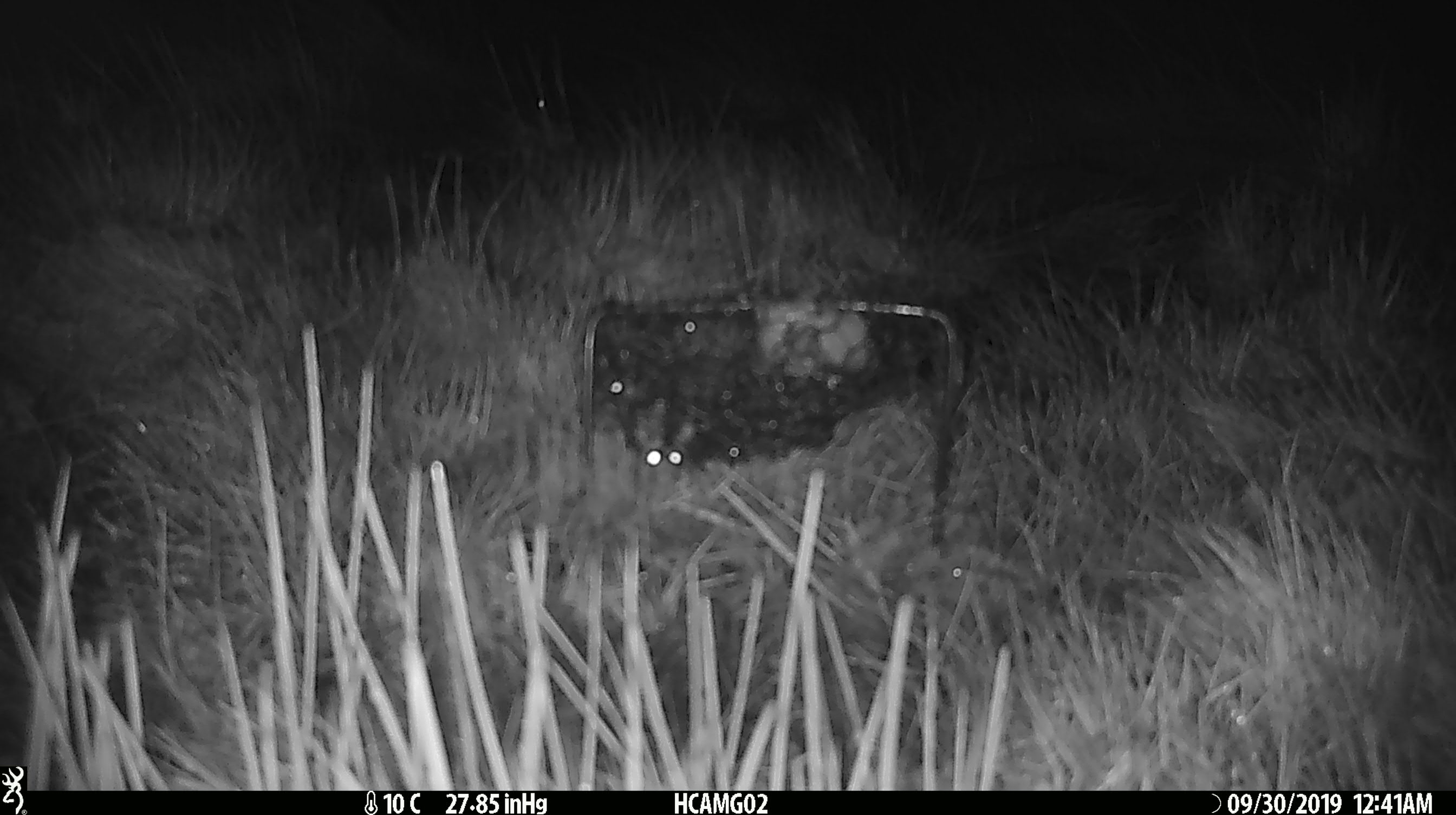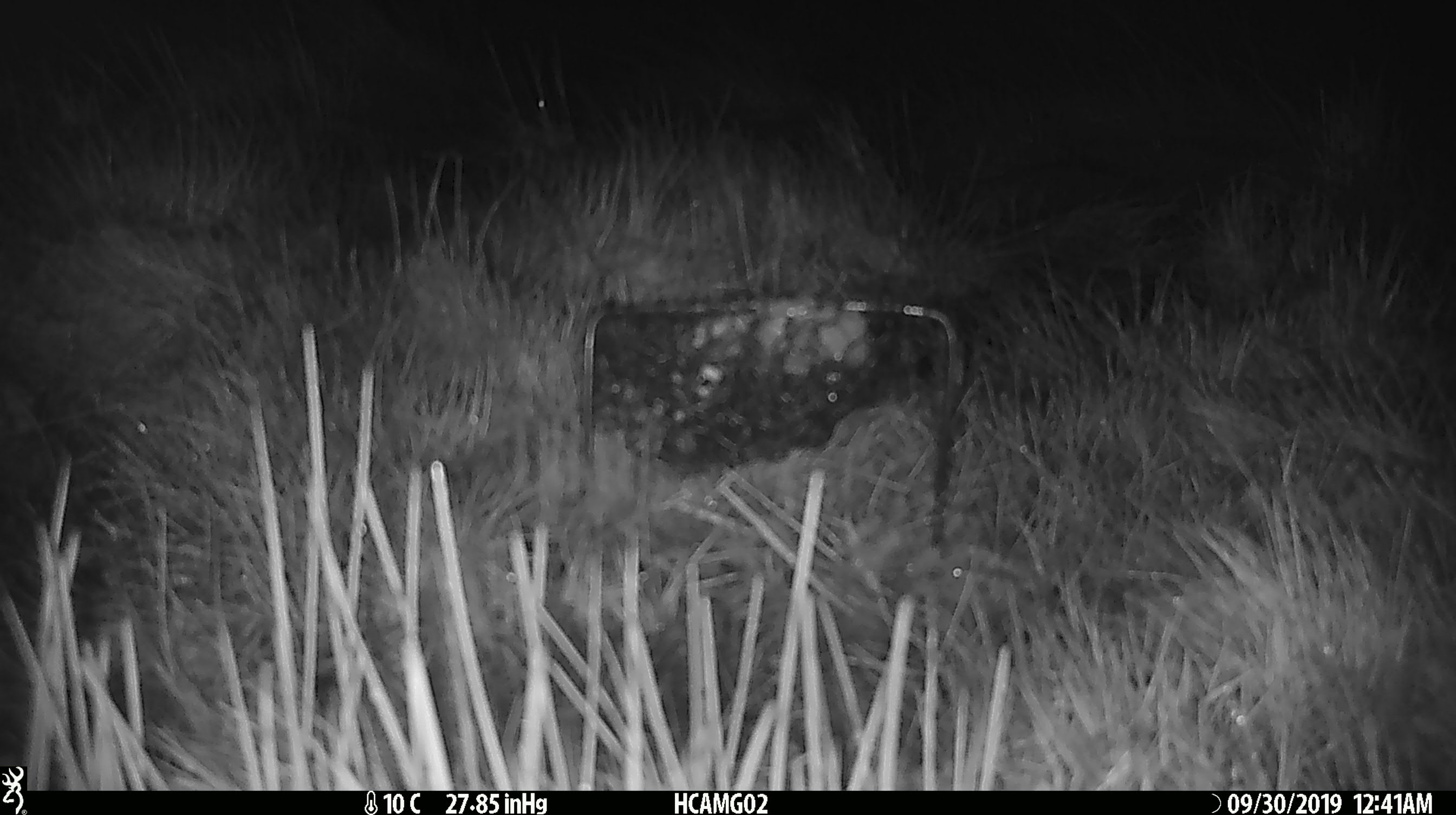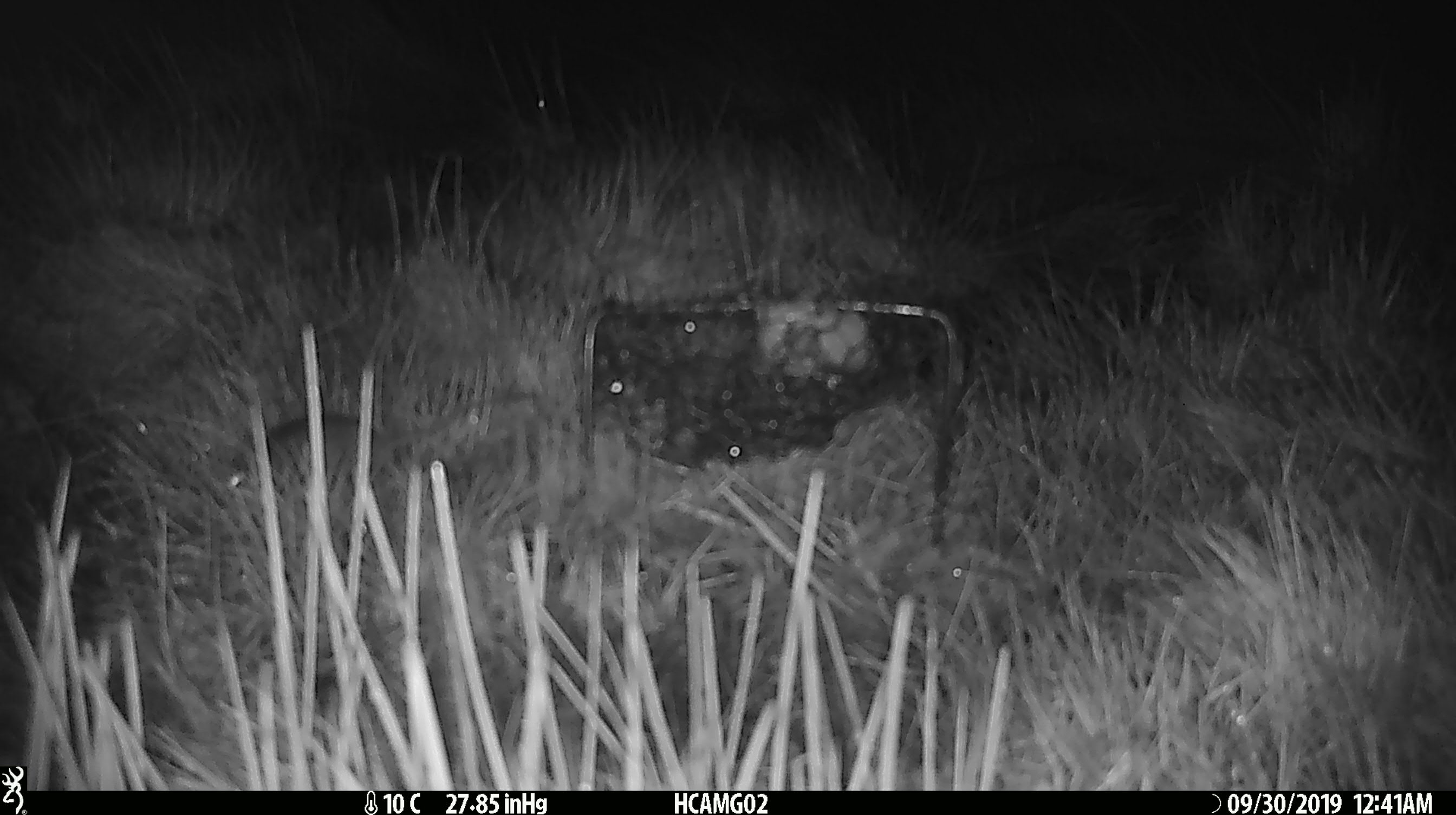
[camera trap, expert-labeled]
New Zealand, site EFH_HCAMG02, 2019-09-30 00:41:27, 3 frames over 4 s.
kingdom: Animalia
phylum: Chordata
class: Mammalia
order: Rodentia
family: Muridae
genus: Mus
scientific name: Mus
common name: mouse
Mouse (Mus).